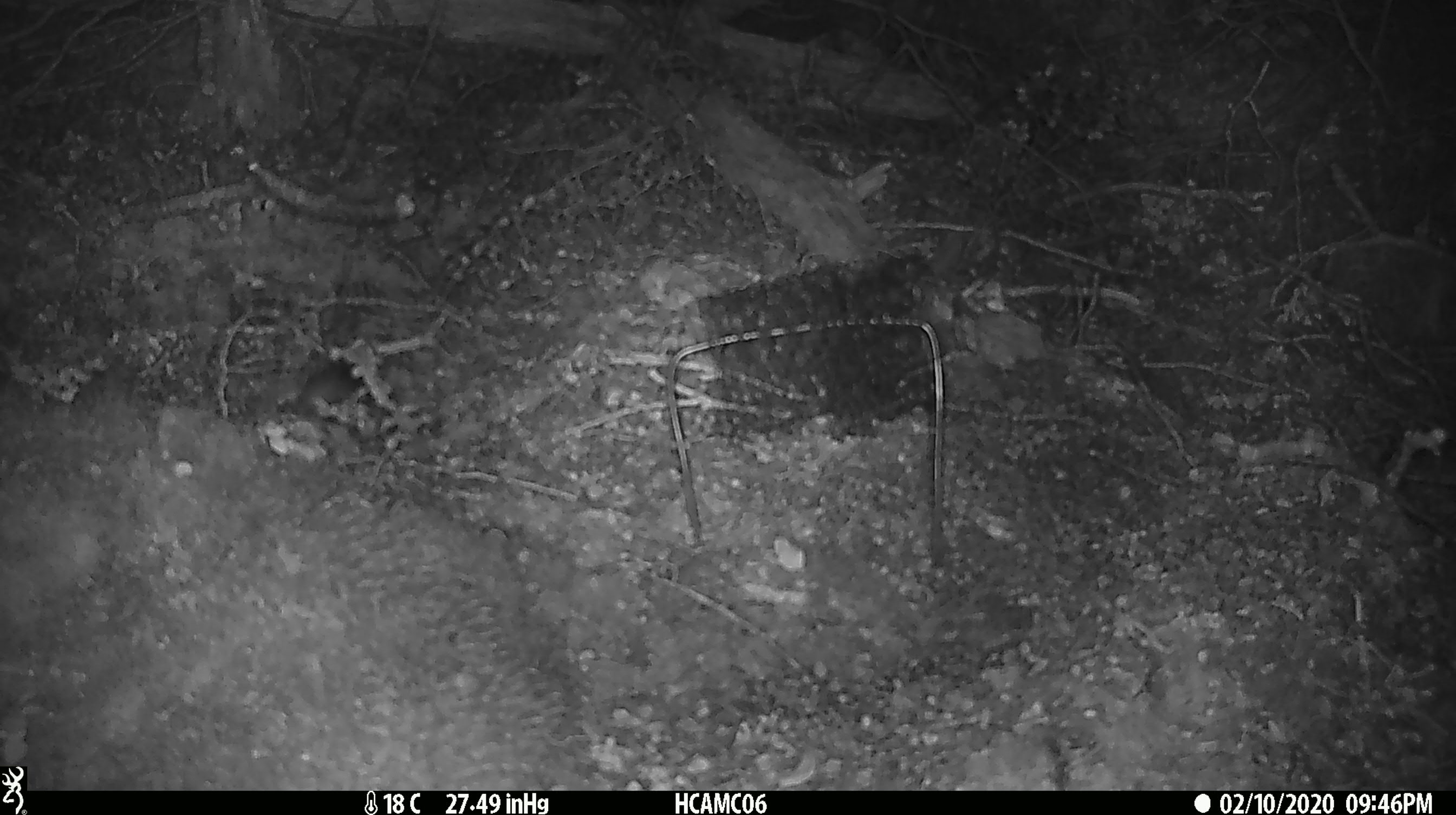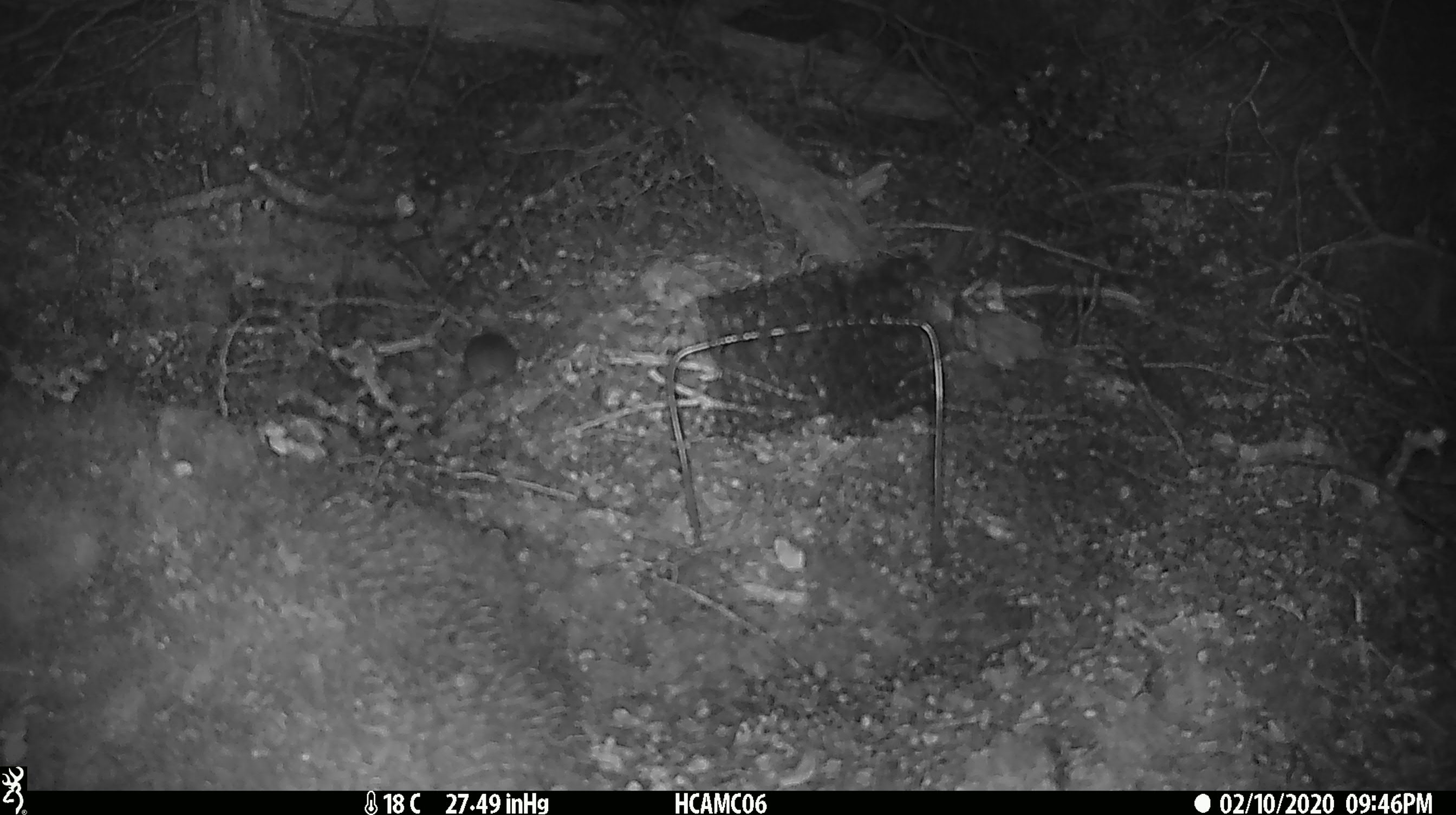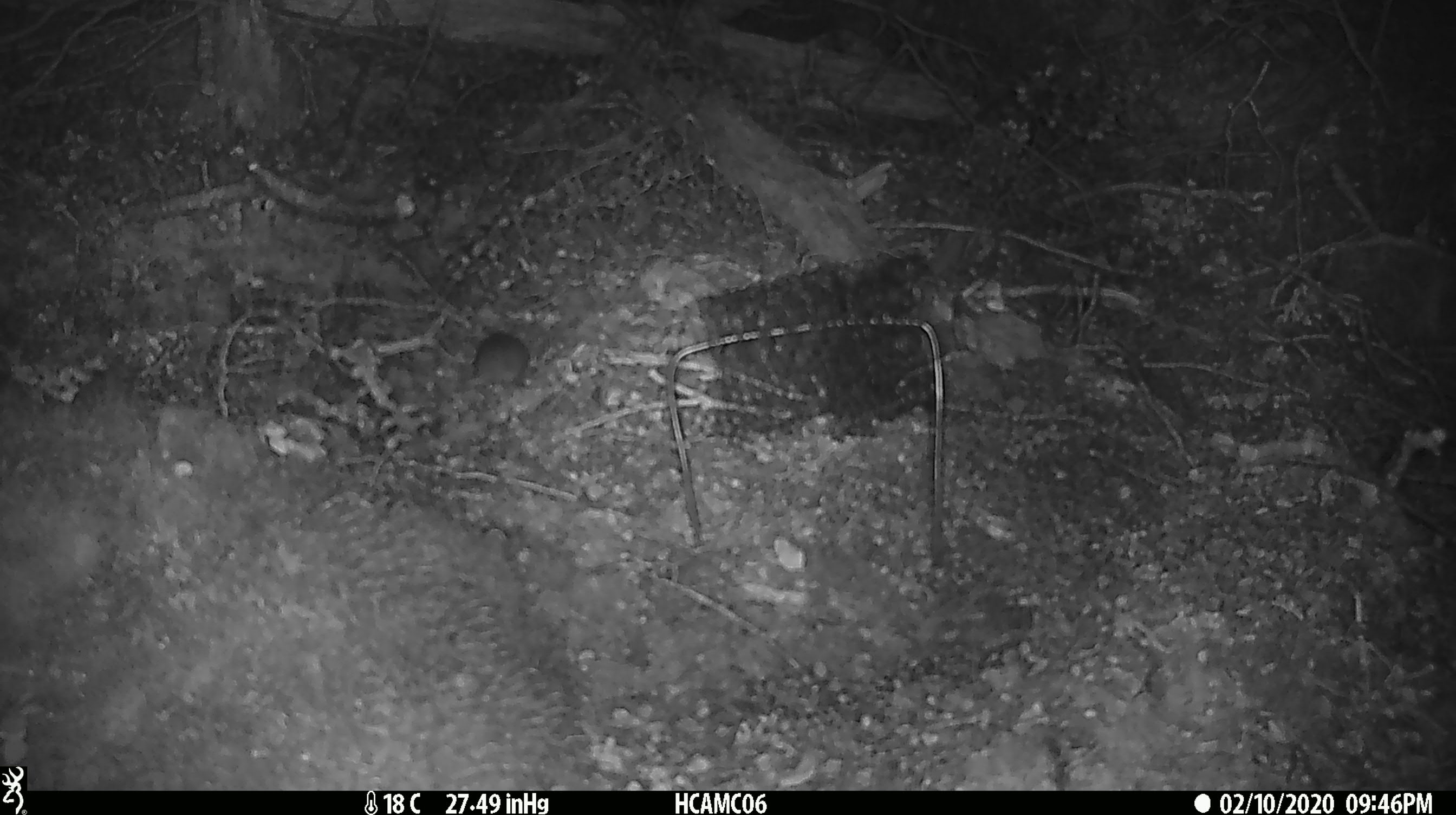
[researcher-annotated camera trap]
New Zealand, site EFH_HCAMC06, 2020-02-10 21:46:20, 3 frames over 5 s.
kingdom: Animalia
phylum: Chordata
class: Mammalia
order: Rodentia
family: Muridae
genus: Mus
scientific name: Mus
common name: mouse